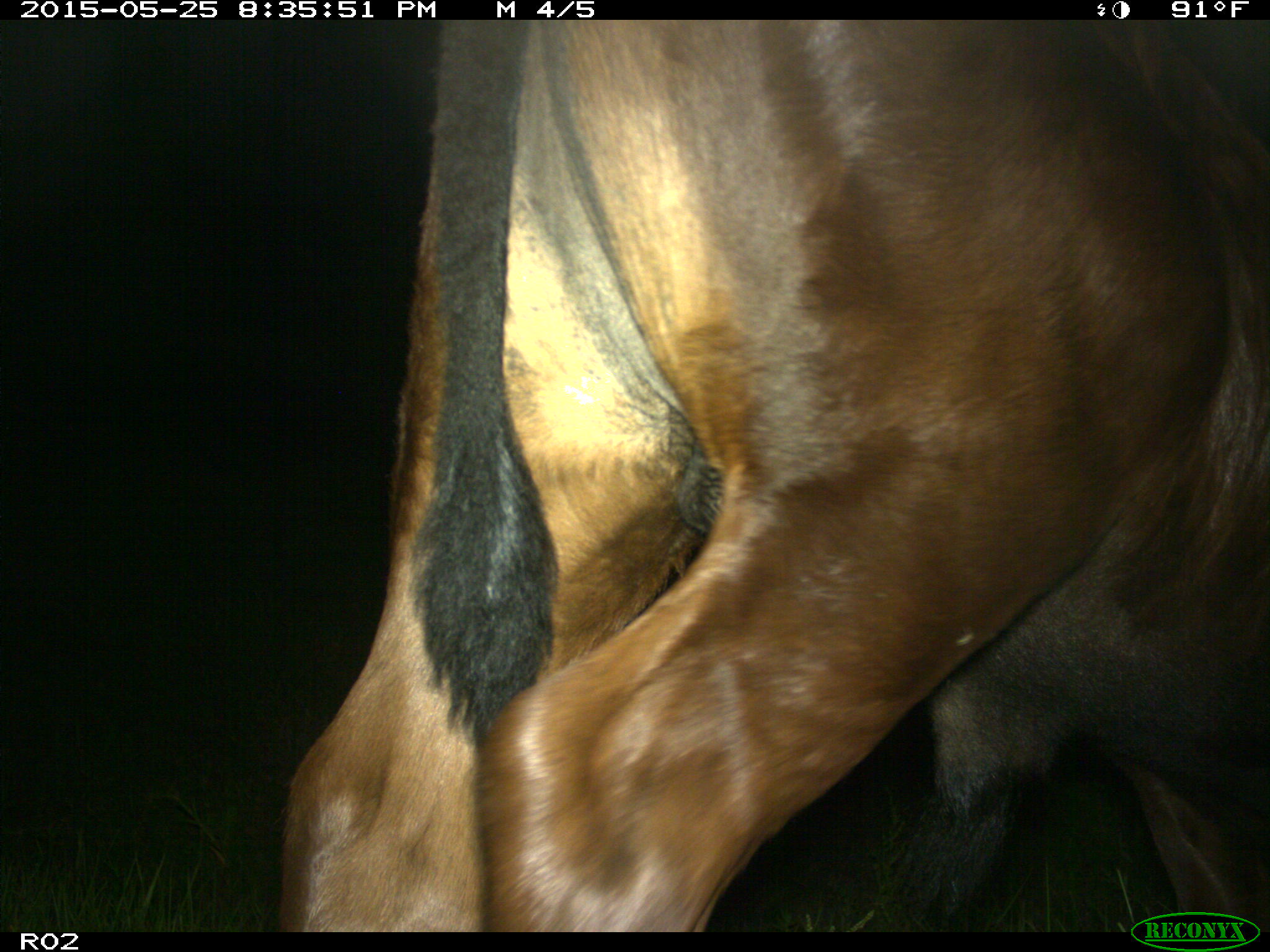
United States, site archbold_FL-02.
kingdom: Animalia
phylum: Chordata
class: Mammalia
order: Artiodactyla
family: Bovidae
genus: Bos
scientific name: Bos taurus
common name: domestic cow